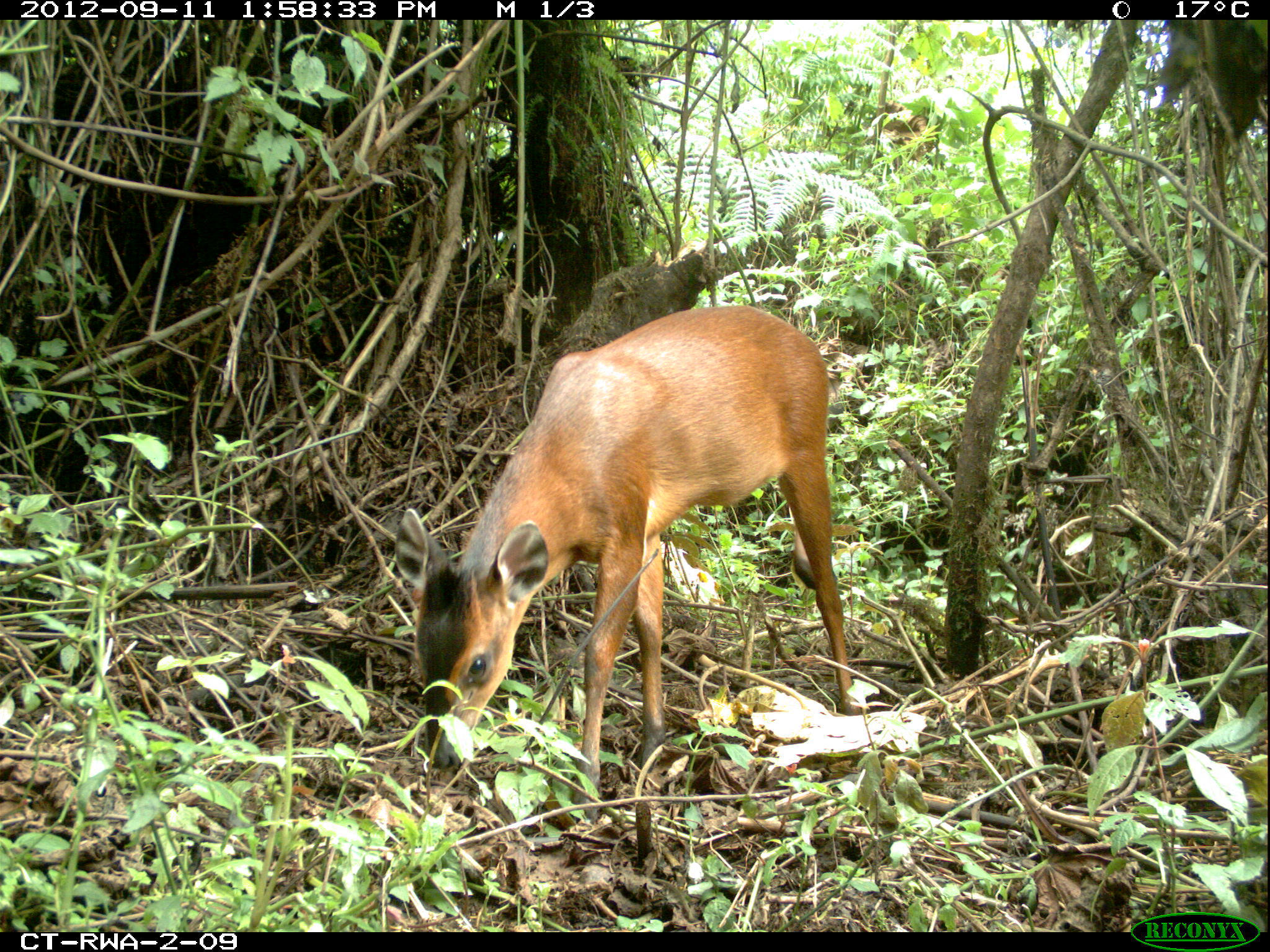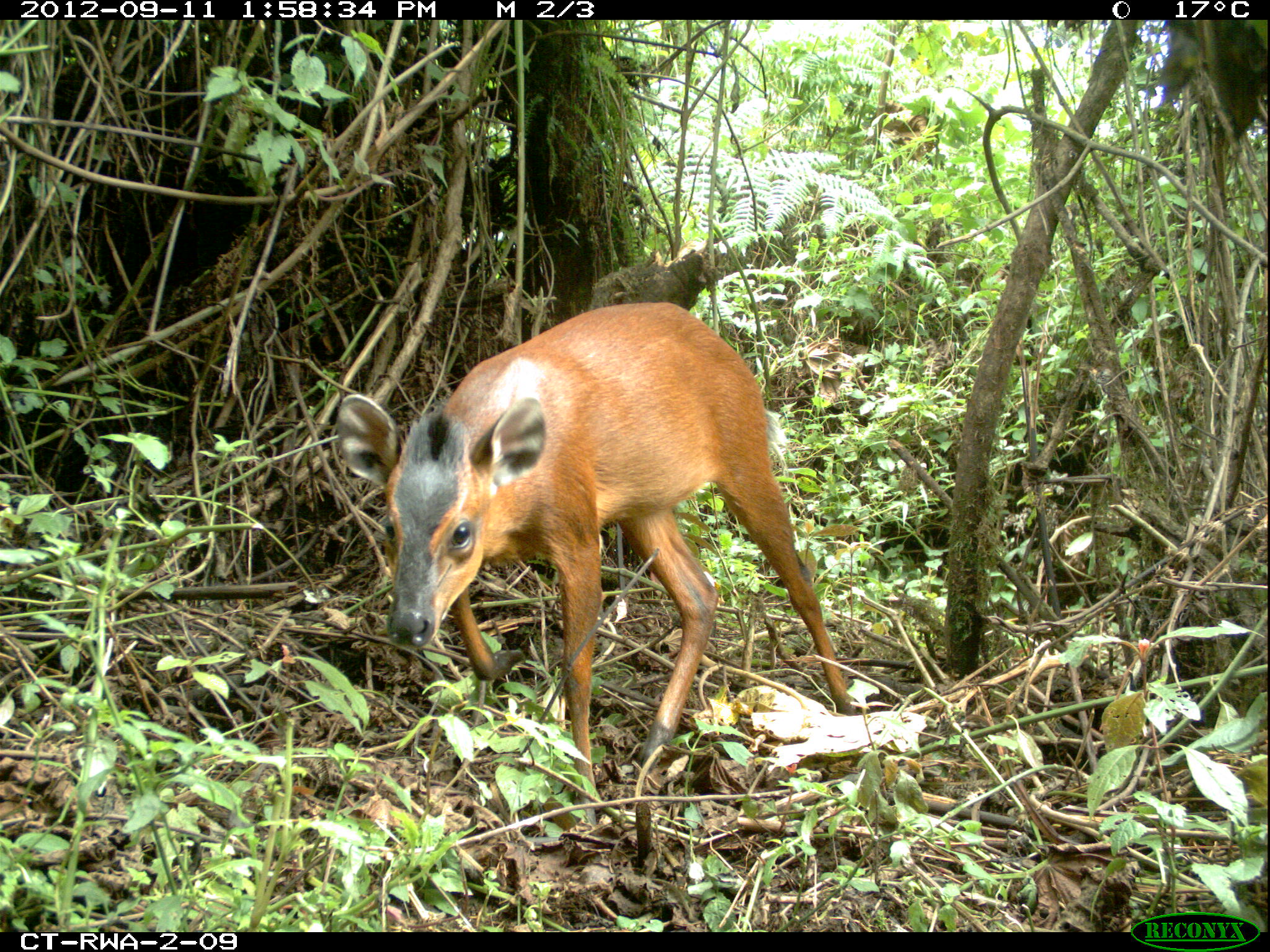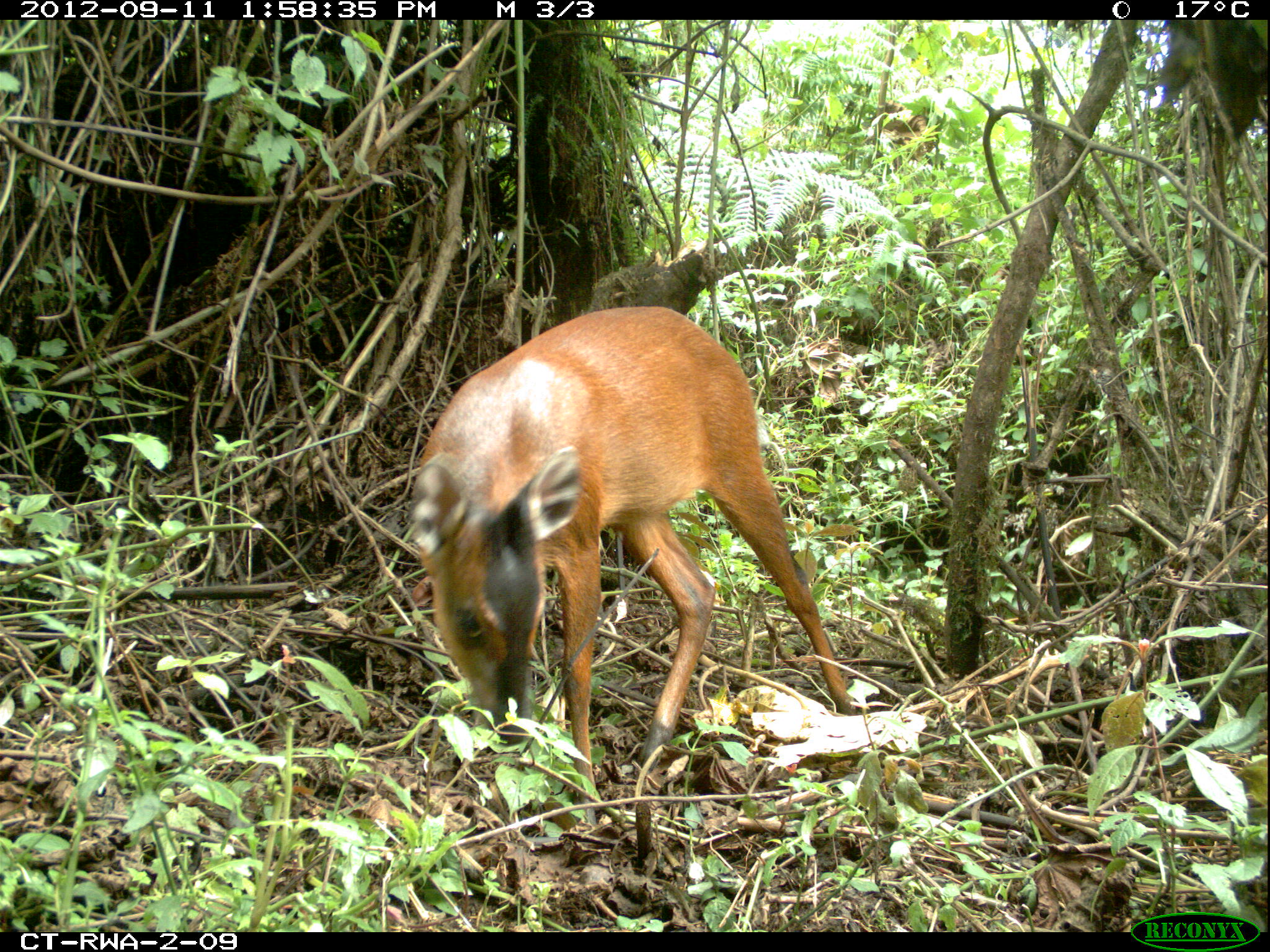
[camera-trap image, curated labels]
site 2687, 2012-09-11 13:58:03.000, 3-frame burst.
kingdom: Animalia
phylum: Chordata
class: Mammalia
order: Artiodactyla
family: Bovidae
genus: Cephalophus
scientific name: Cephalophus nigrifrons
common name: black-fronted duiker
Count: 1.